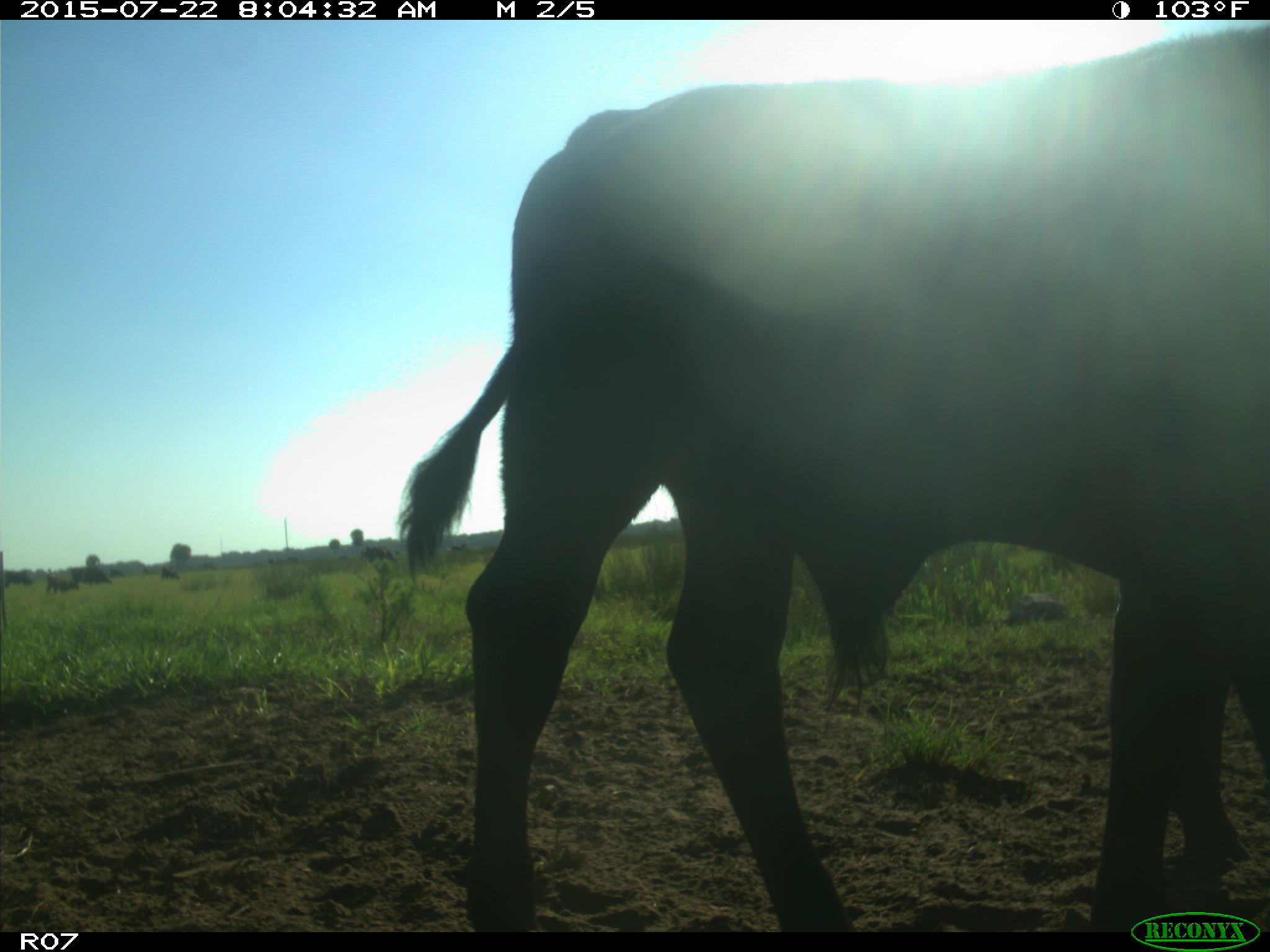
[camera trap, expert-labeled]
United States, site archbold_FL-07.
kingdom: Animalia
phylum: Chordata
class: Mammalia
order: Artiodactyla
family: Bovidae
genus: Bos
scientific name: Bos taurus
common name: domestic cow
Bos taurus (domestic cow).